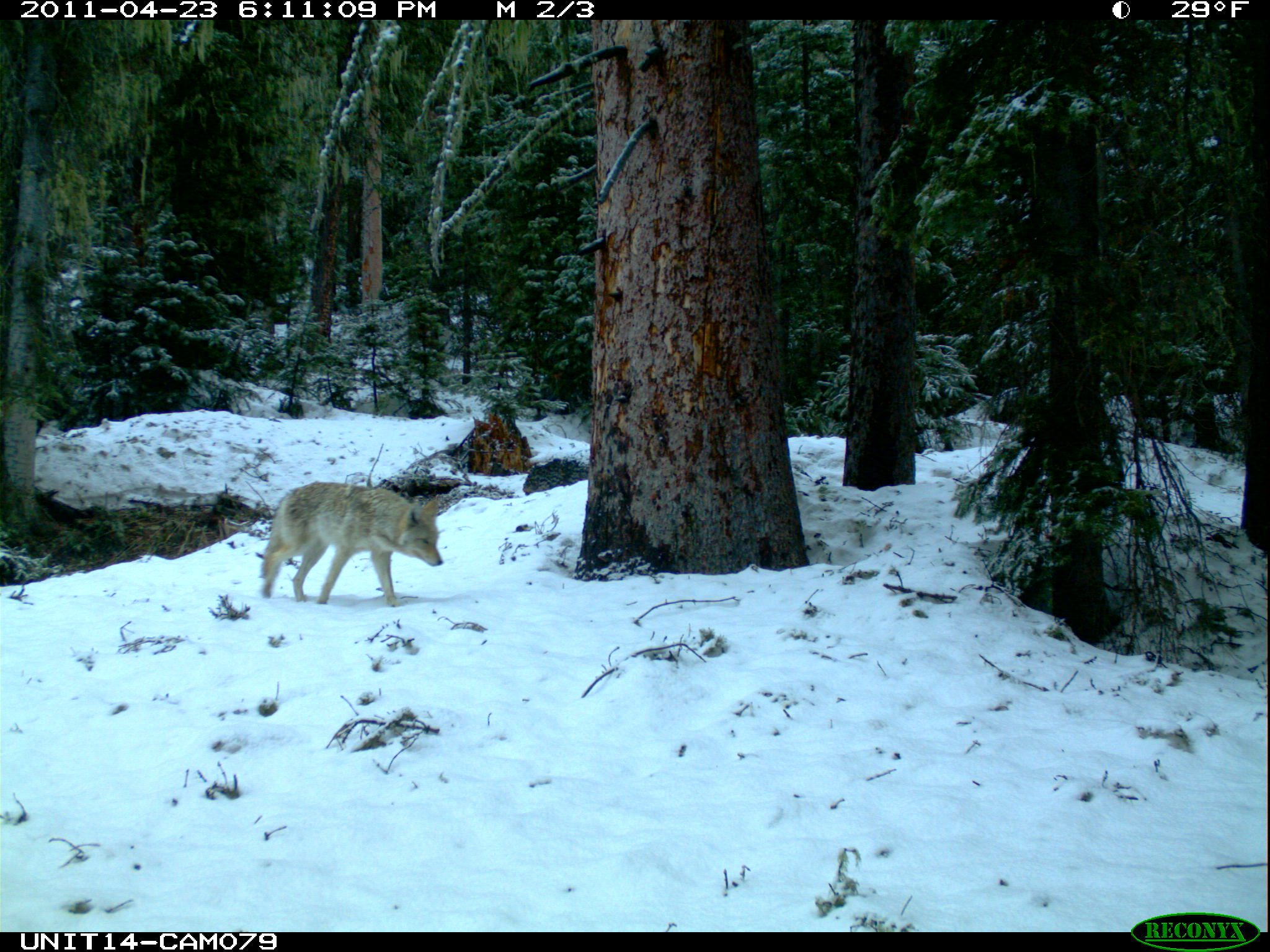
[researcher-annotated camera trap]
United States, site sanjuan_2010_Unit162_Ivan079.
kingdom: Animalia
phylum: Chordata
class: Mammalia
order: Carnivora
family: Canidae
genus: Canis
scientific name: Canis latrans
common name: coyote